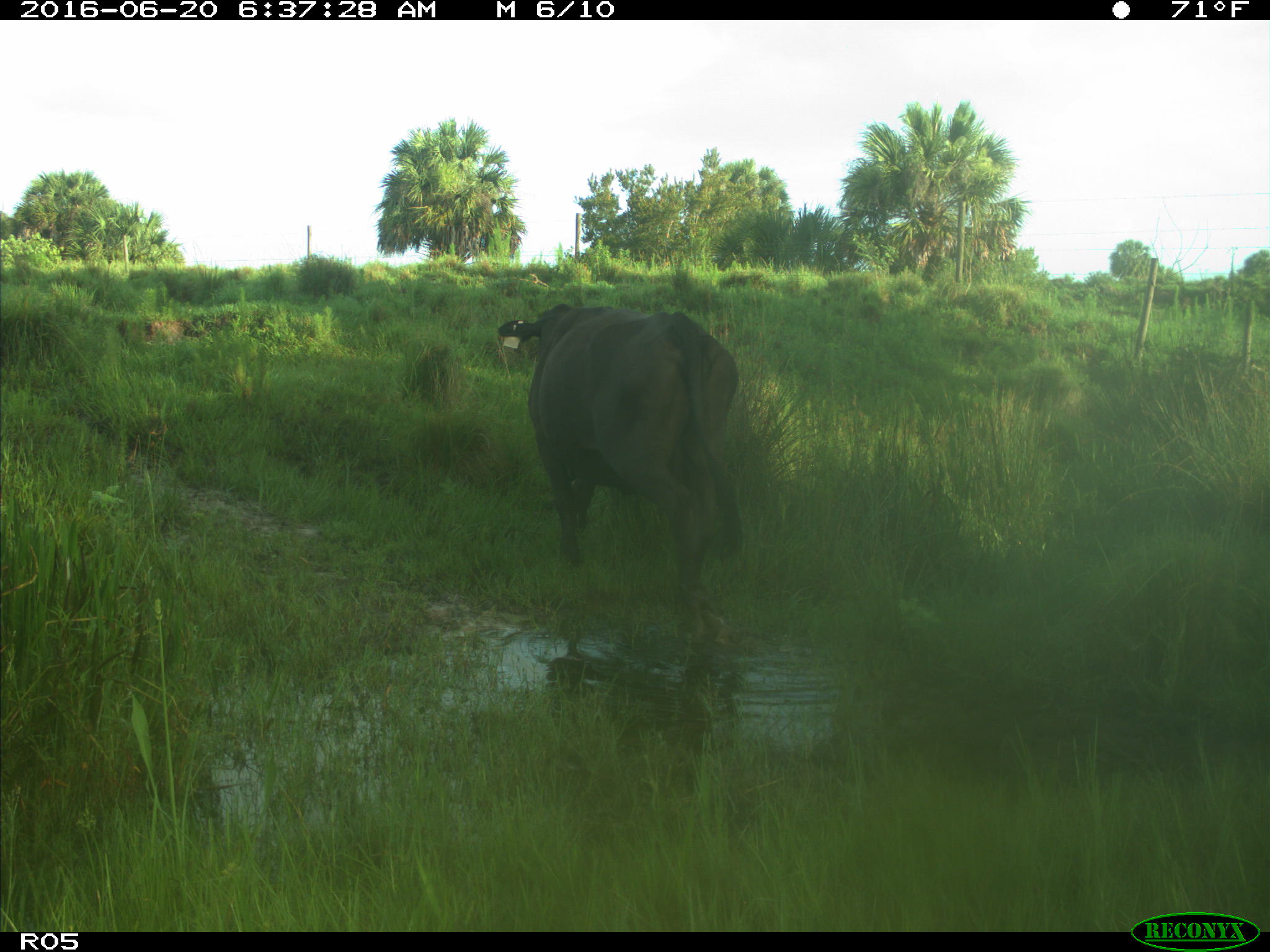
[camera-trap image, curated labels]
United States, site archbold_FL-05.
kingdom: Animalia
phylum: Chordata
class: Mammalia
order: Artiodactyla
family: Bovidae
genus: Bos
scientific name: Bos taurus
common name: domestic cow